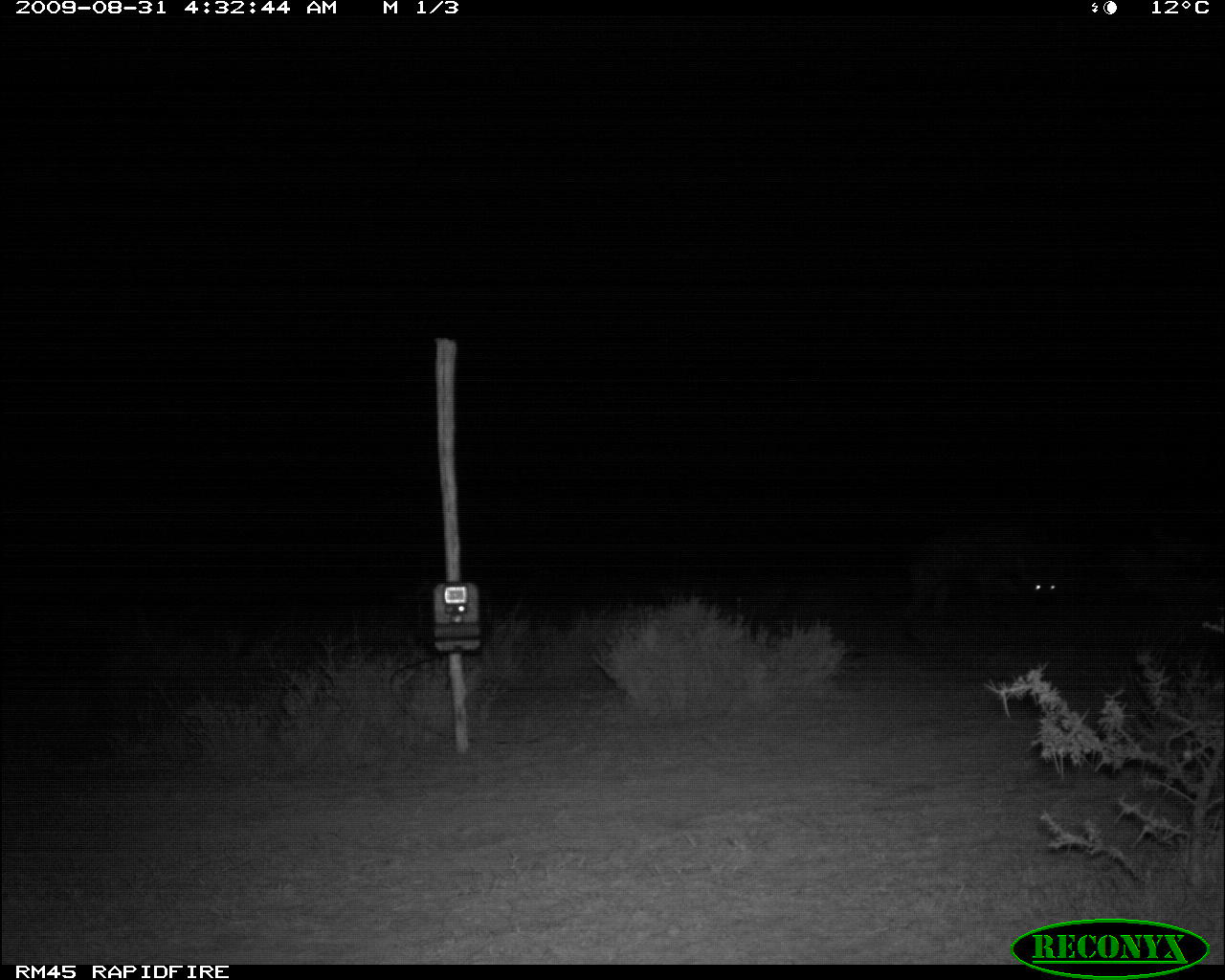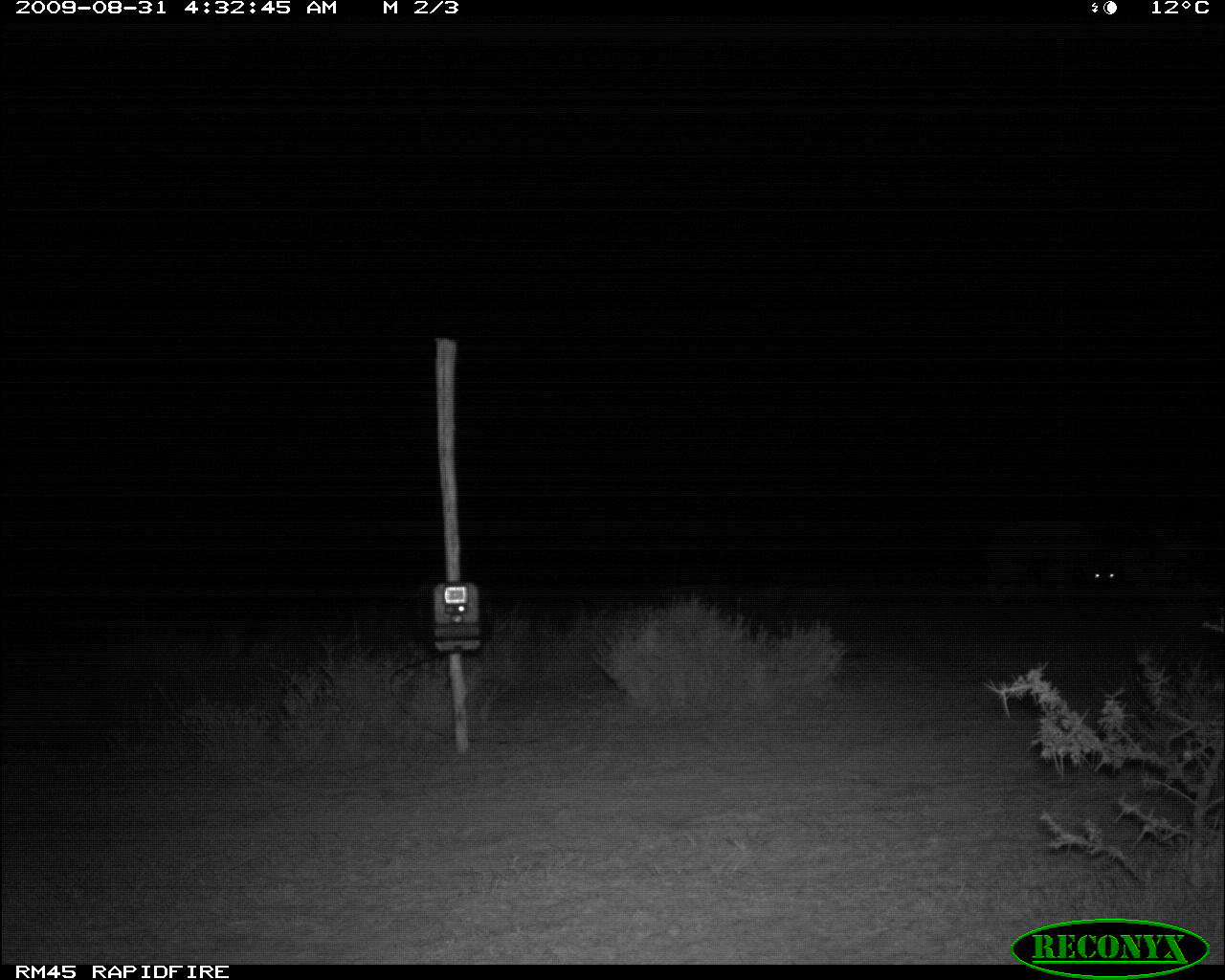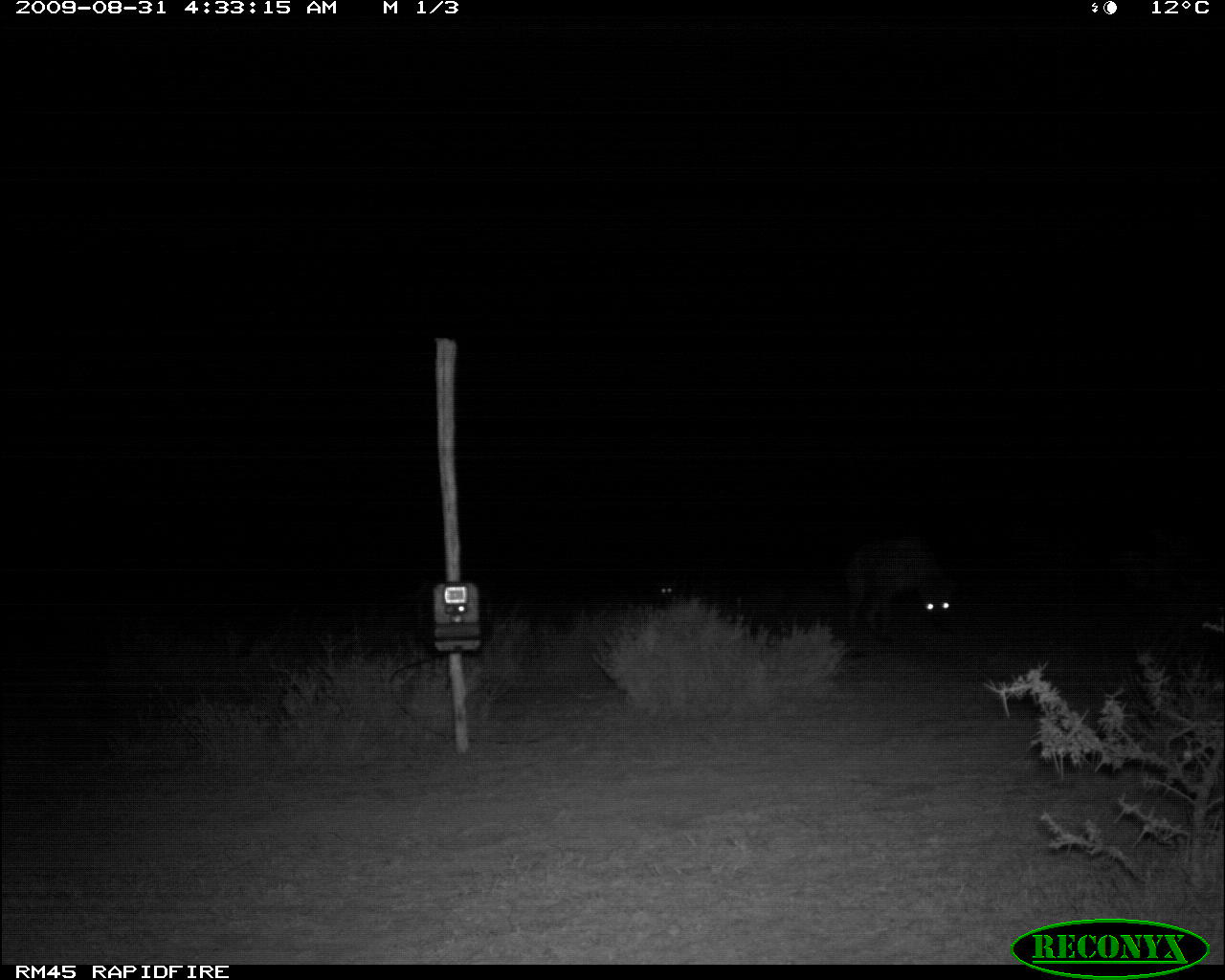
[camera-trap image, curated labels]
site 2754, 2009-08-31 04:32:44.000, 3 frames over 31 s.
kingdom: Animalia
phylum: Chordata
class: Mammalia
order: Carnivora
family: Hyaenidae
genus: Crocuta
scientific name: Crocuta crocuta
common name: spotted hyena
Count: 1.